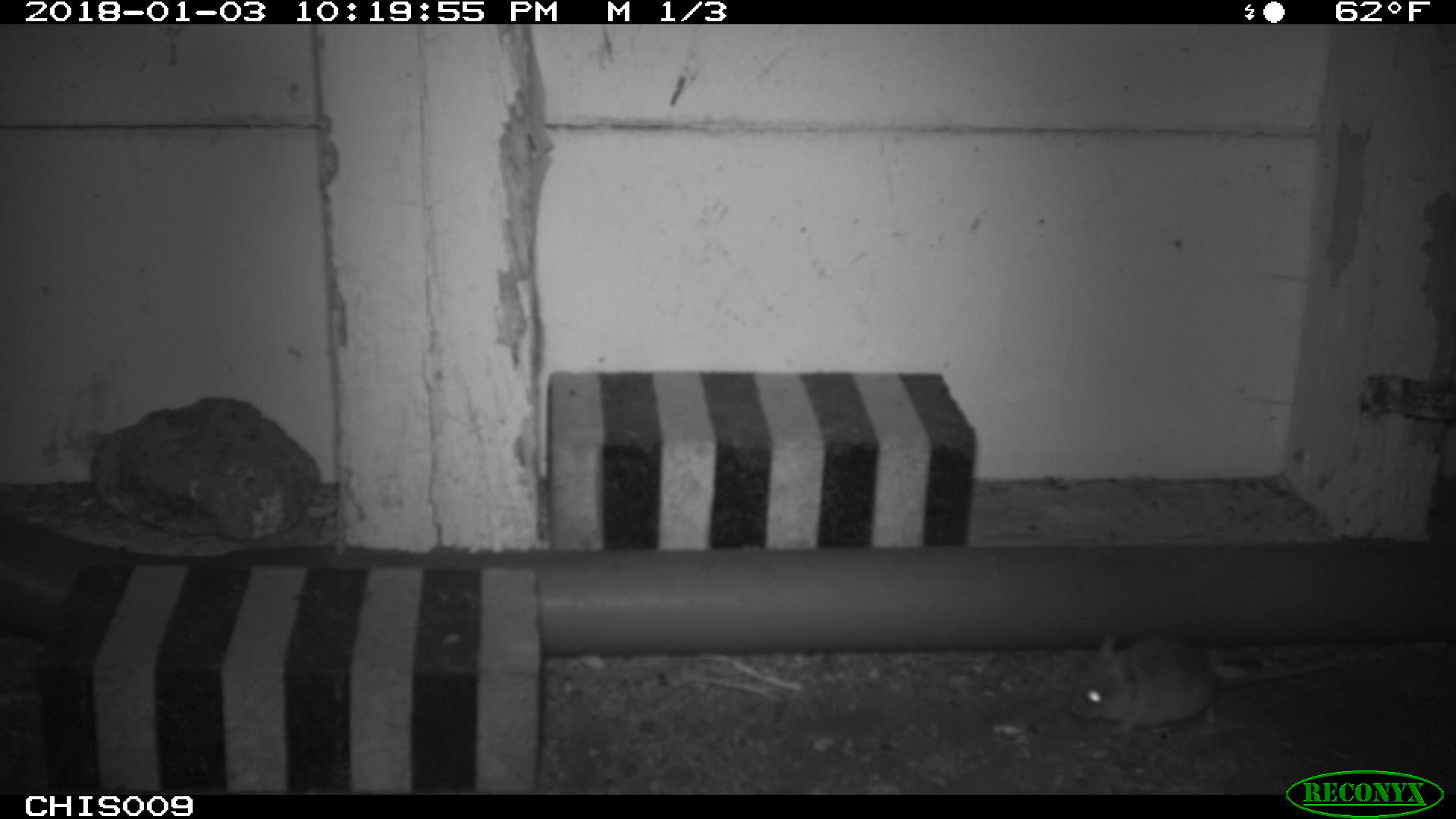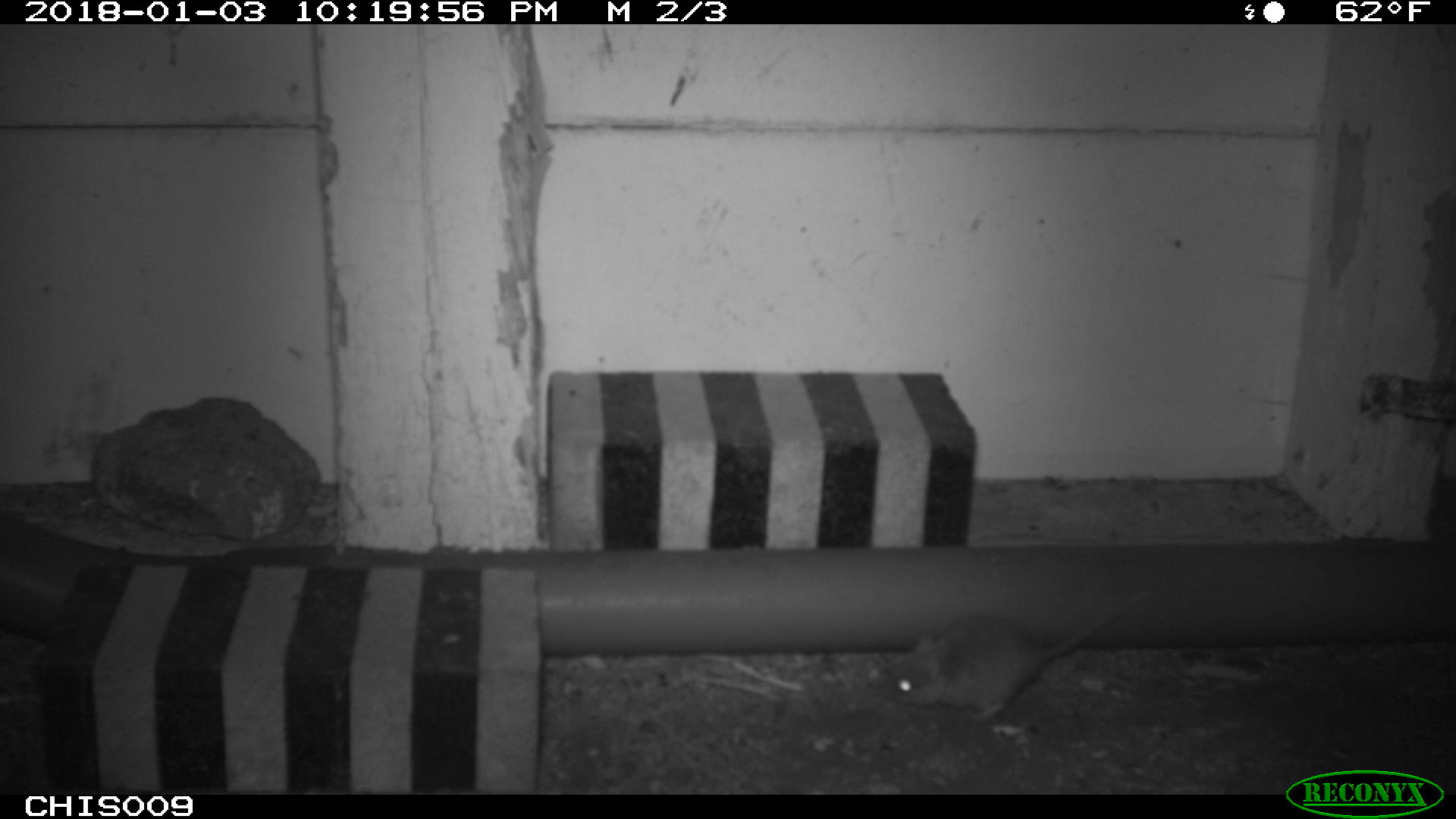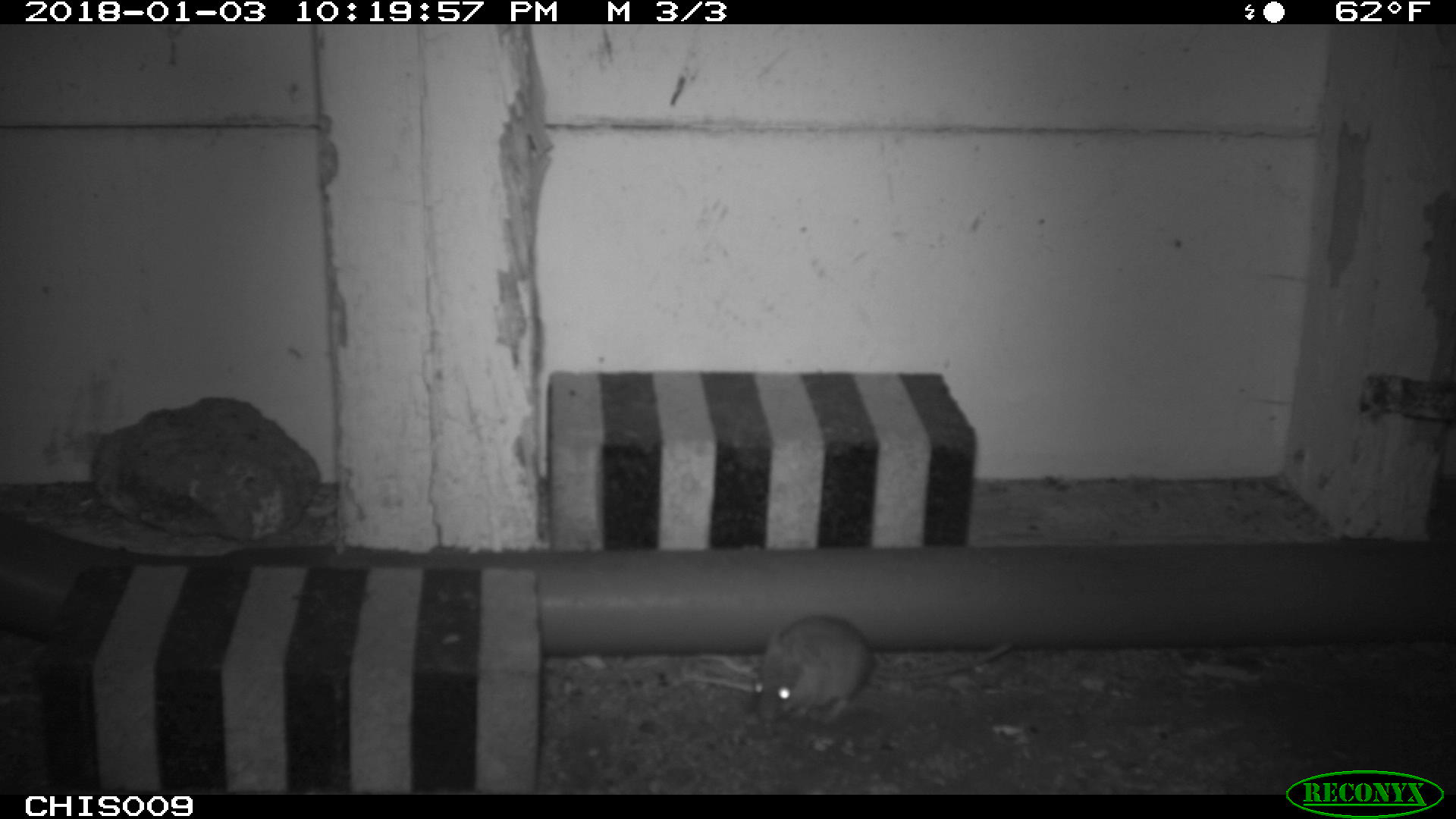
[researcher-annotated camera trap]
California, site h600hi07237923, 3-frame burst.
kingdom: Animalia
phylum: Chordata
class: Mammalia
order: Rodentia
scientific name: Rodentia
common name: rodent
Rodent (Rodentia).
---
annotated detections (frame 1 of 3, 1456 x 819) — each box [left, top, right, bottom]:
rodent: [1071, 636, 1358, 735]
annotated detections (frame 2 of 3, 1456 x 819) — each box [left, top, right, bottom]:
rodent: [880, 585, 1156, 723]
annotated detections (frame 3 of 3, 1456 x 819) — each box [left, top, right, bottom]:
rodent: [753, 613, 1012, 726]